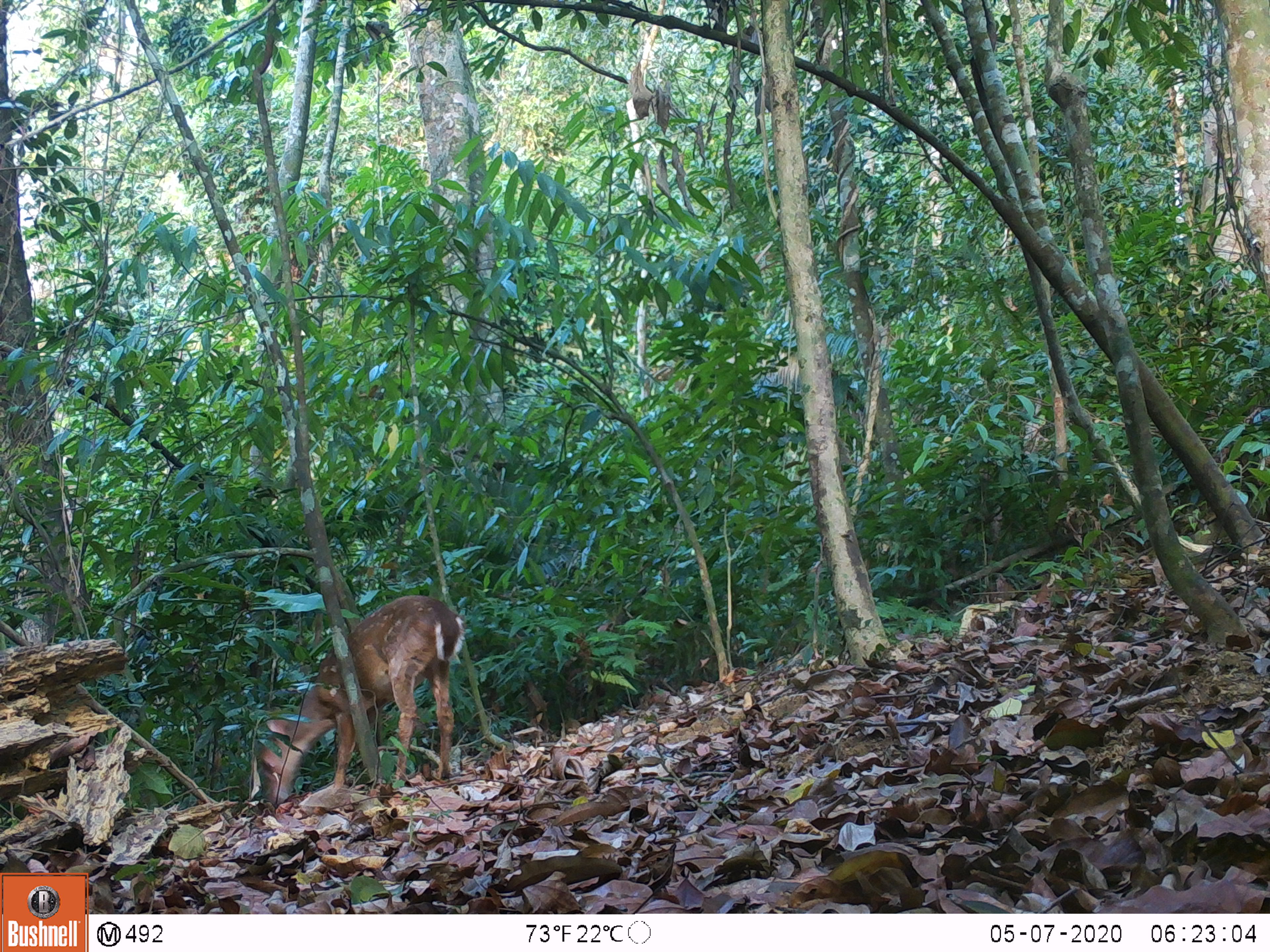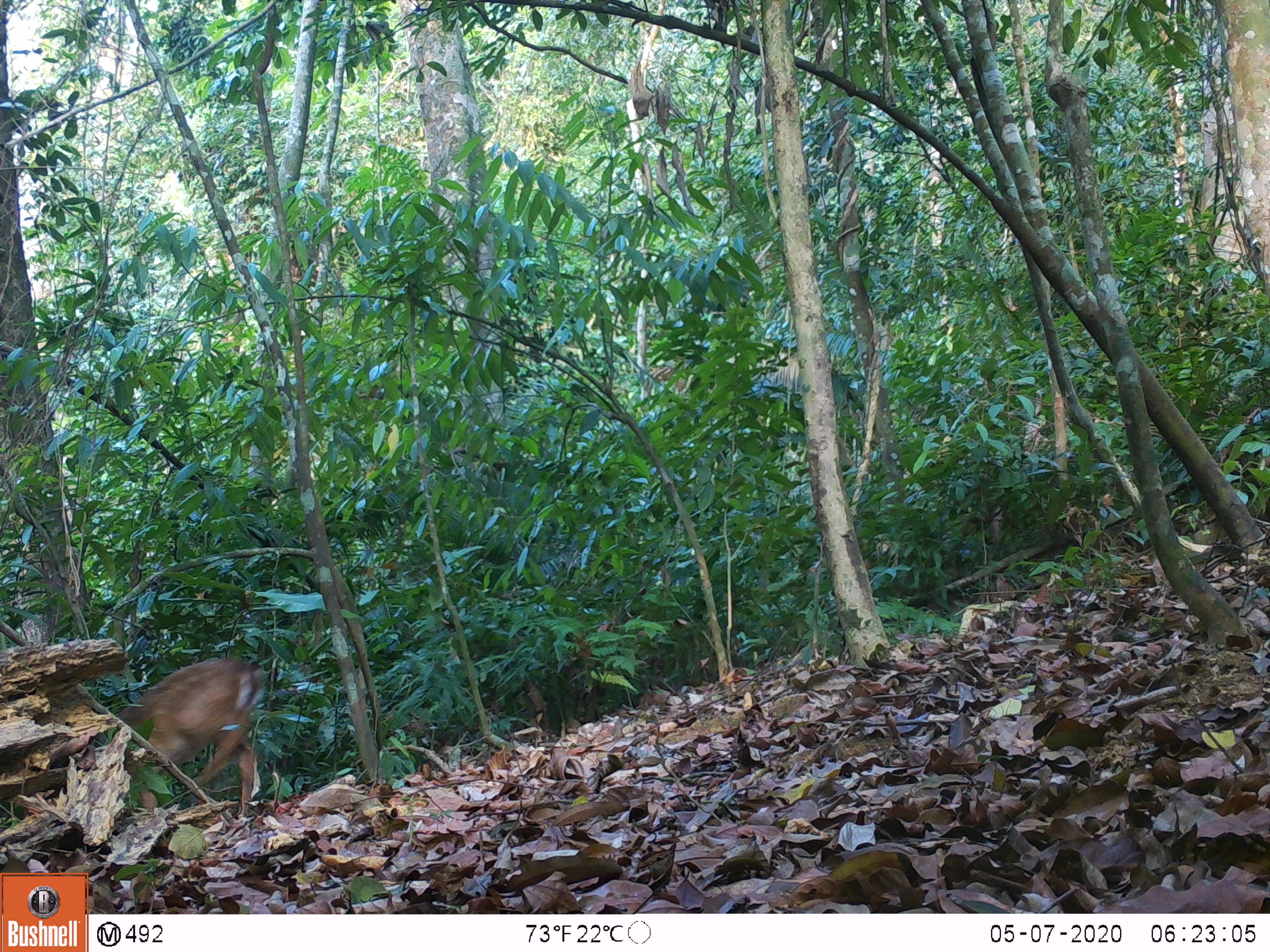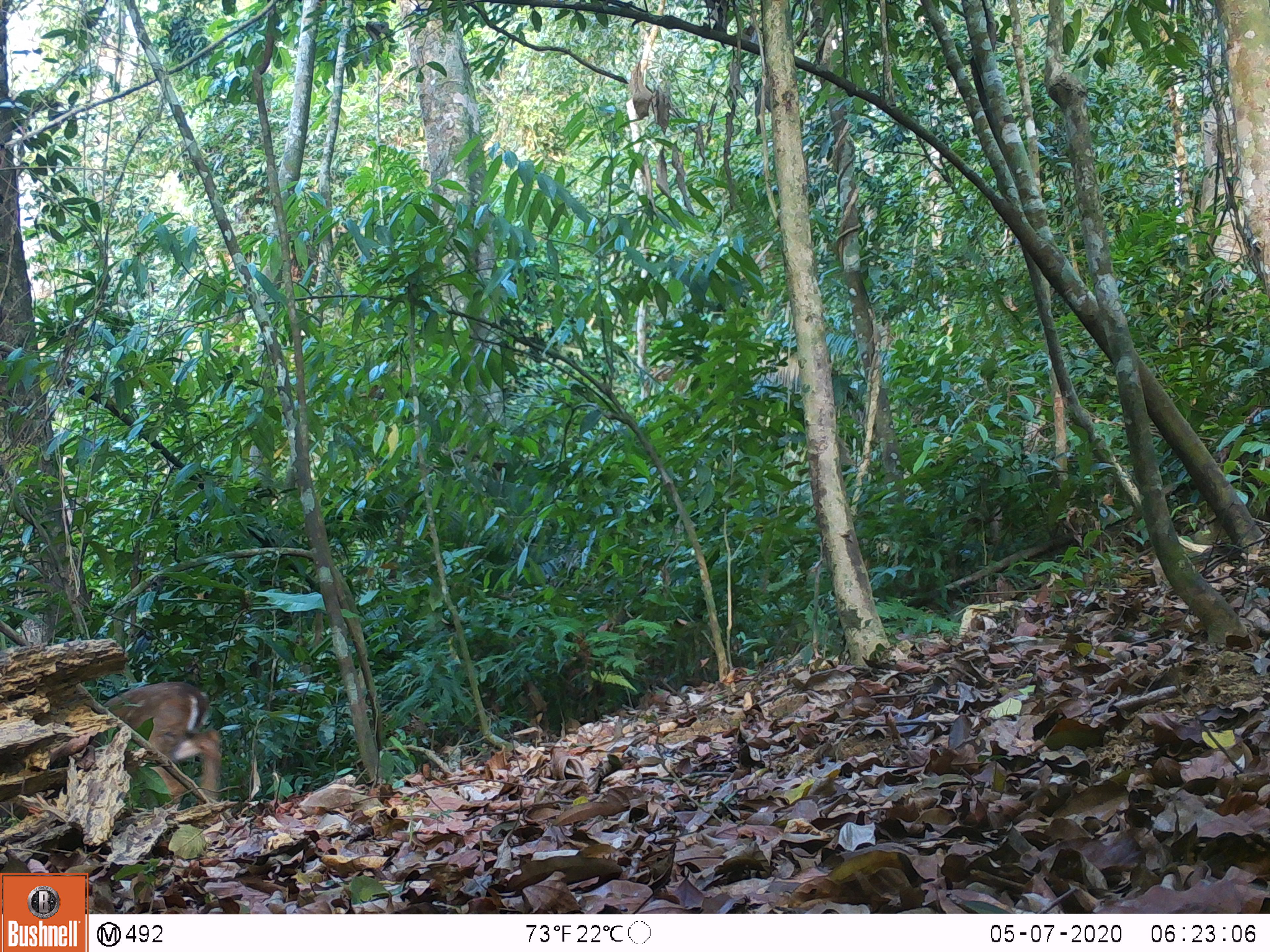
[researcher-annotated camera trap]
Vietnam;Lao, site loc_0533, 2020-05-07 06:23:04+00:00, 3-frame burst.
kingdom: Animalia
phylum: Chordata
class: Mammalia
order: Artiodactyla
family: Cervidae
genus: Muntiacus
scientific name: Muntiacus vuquangensis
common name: large-antlered muntjac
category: large antlered muntjac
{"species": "large antlered muntjac (large-antlered muntjac) (Muntiacus vuquangensis)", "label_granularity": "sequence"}